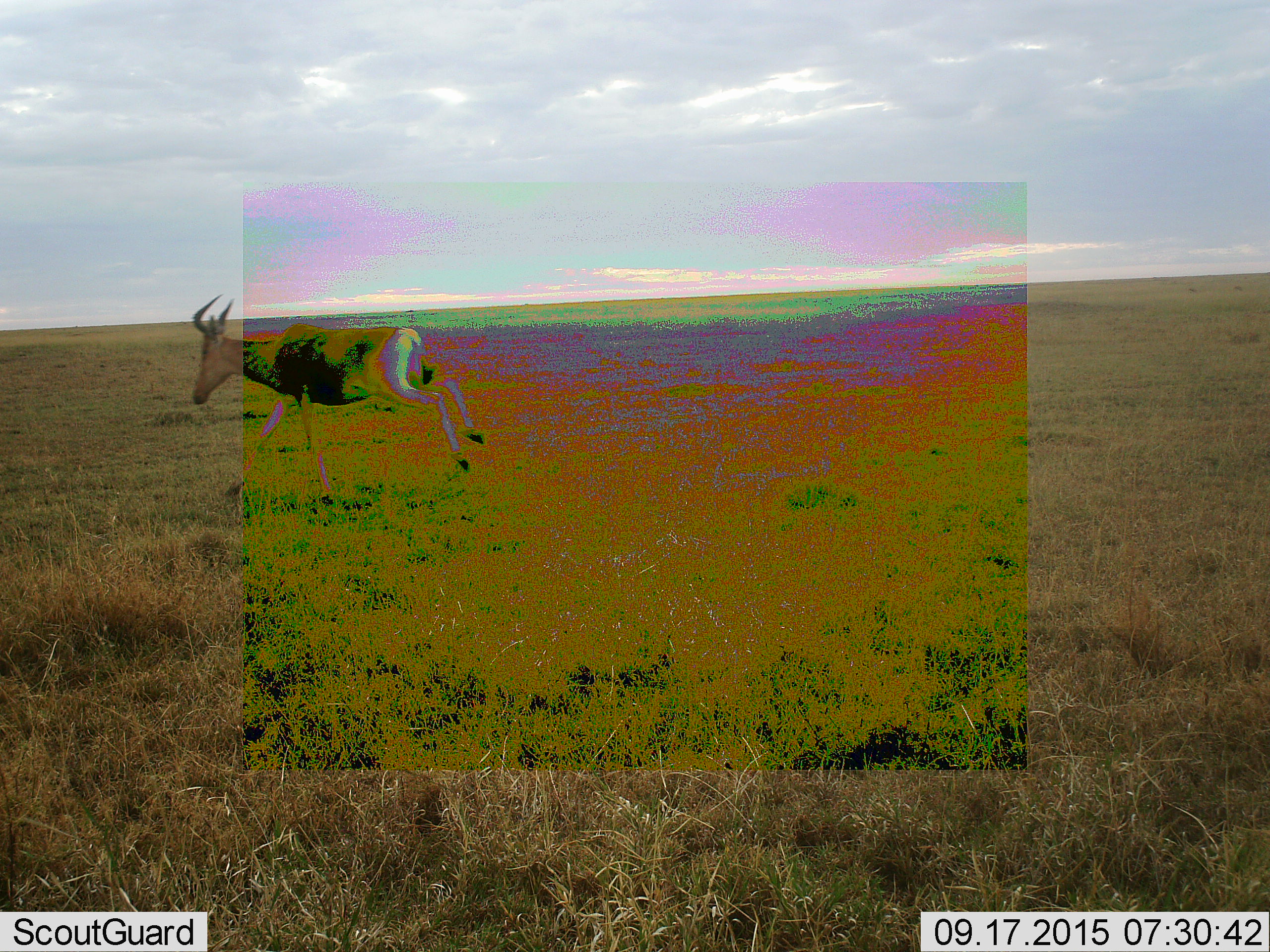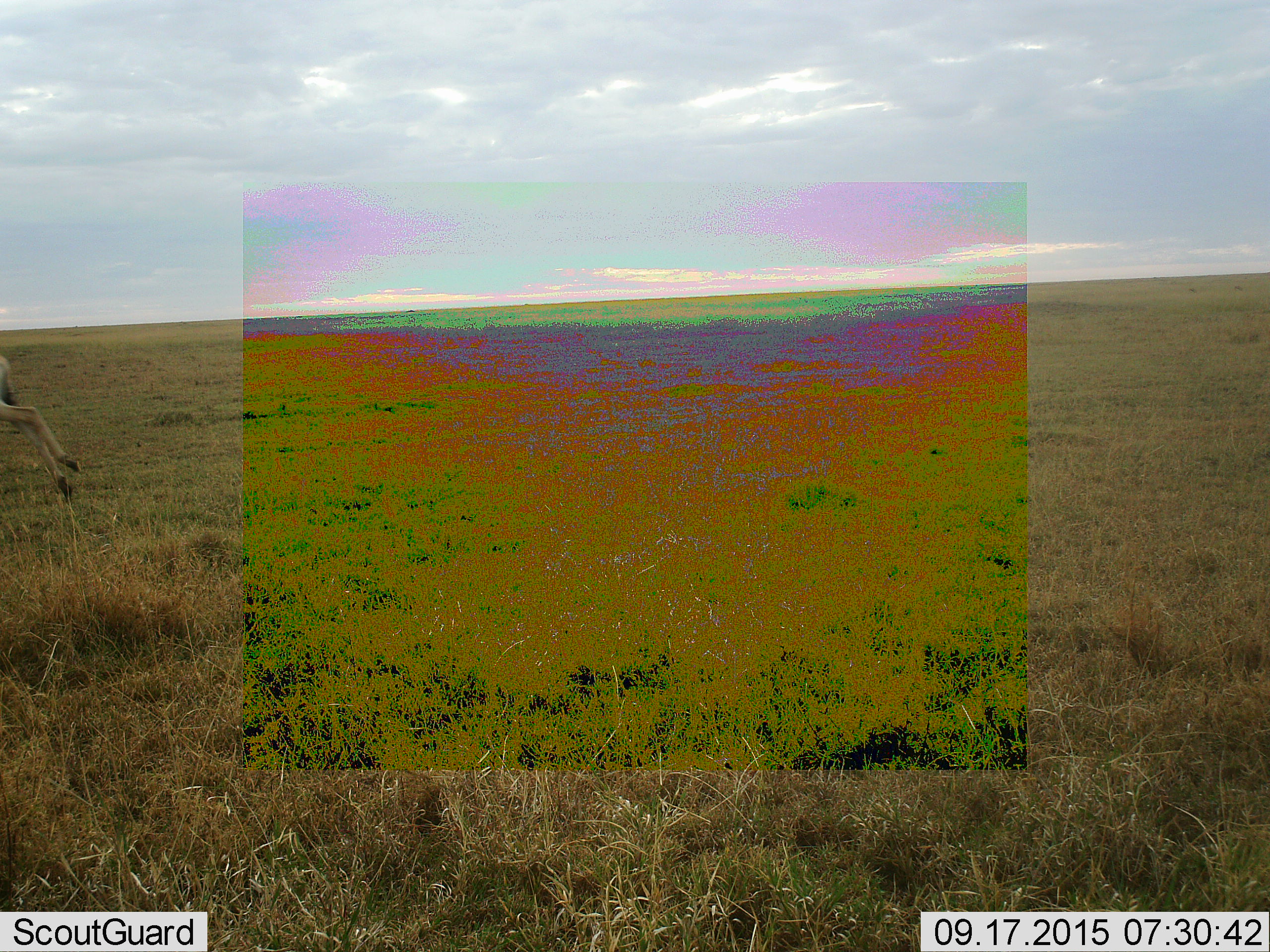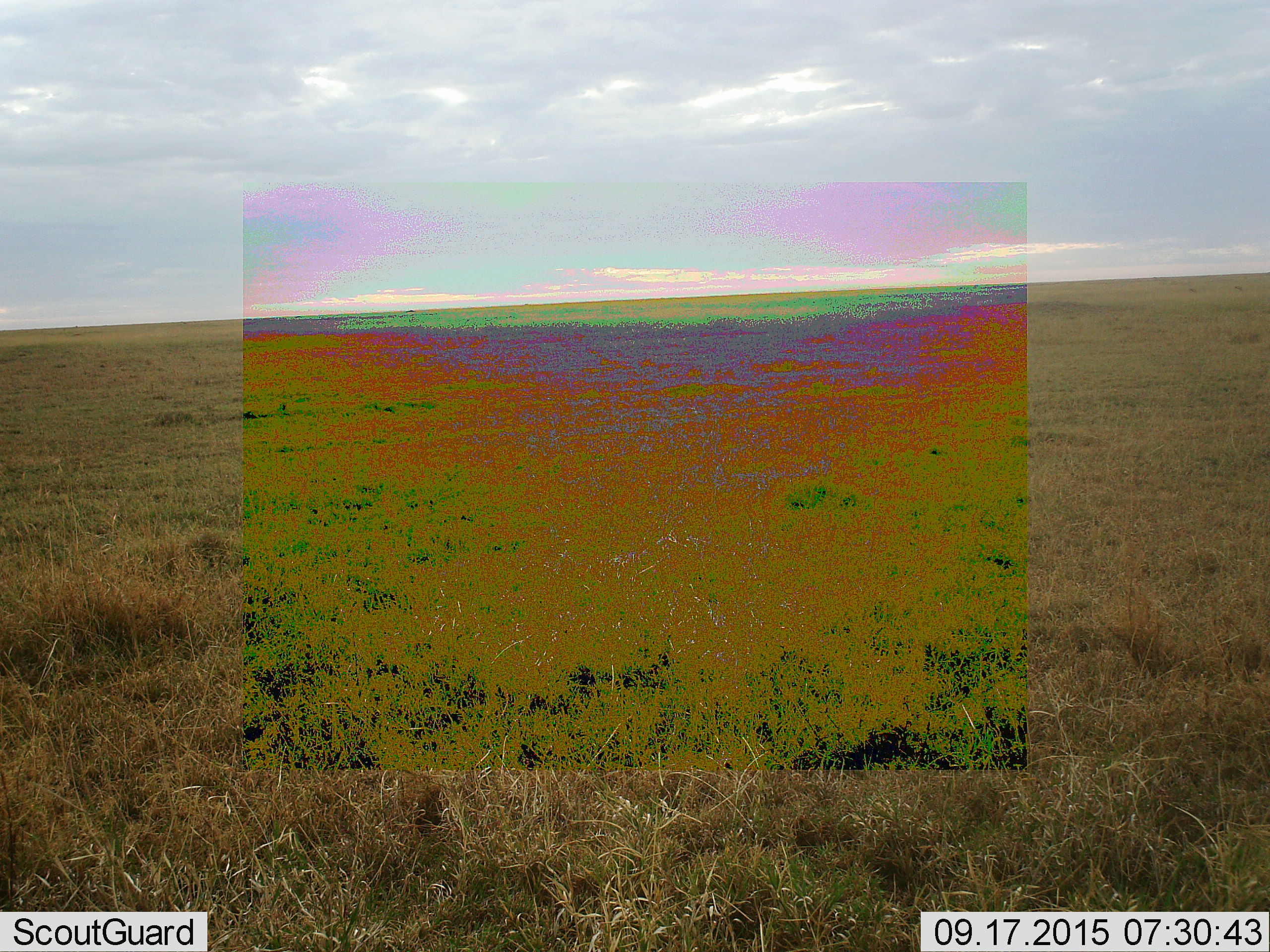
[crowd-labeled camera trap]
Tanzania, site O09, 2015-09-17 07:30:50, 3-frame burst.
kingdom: Animalia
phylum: Chordata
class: Mammalia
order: Artiodactyla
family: Bovidae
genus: Alcelaphus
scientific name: Alcelaphus buselaphus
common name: hartebeest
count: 1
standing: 0%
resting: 0%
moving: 100%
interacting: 0%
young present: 0%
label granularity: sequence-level